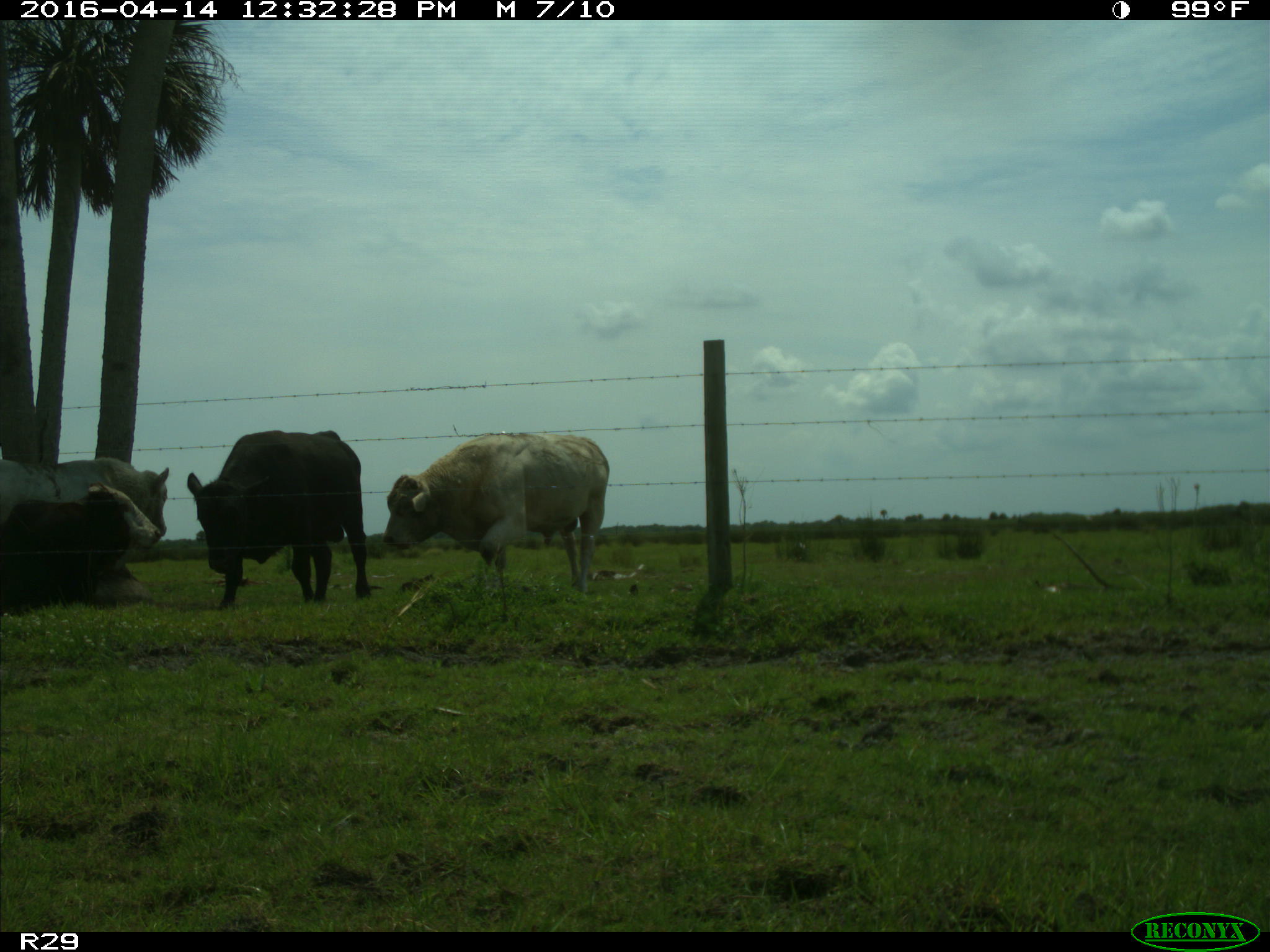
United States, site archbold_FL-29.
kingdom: Animalia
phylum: Chordata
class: Mammalia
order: Artiodactyla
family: Bovidae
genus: Bos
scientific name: Bos taurus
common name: domestic cow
Bos taurus (domestic cow).